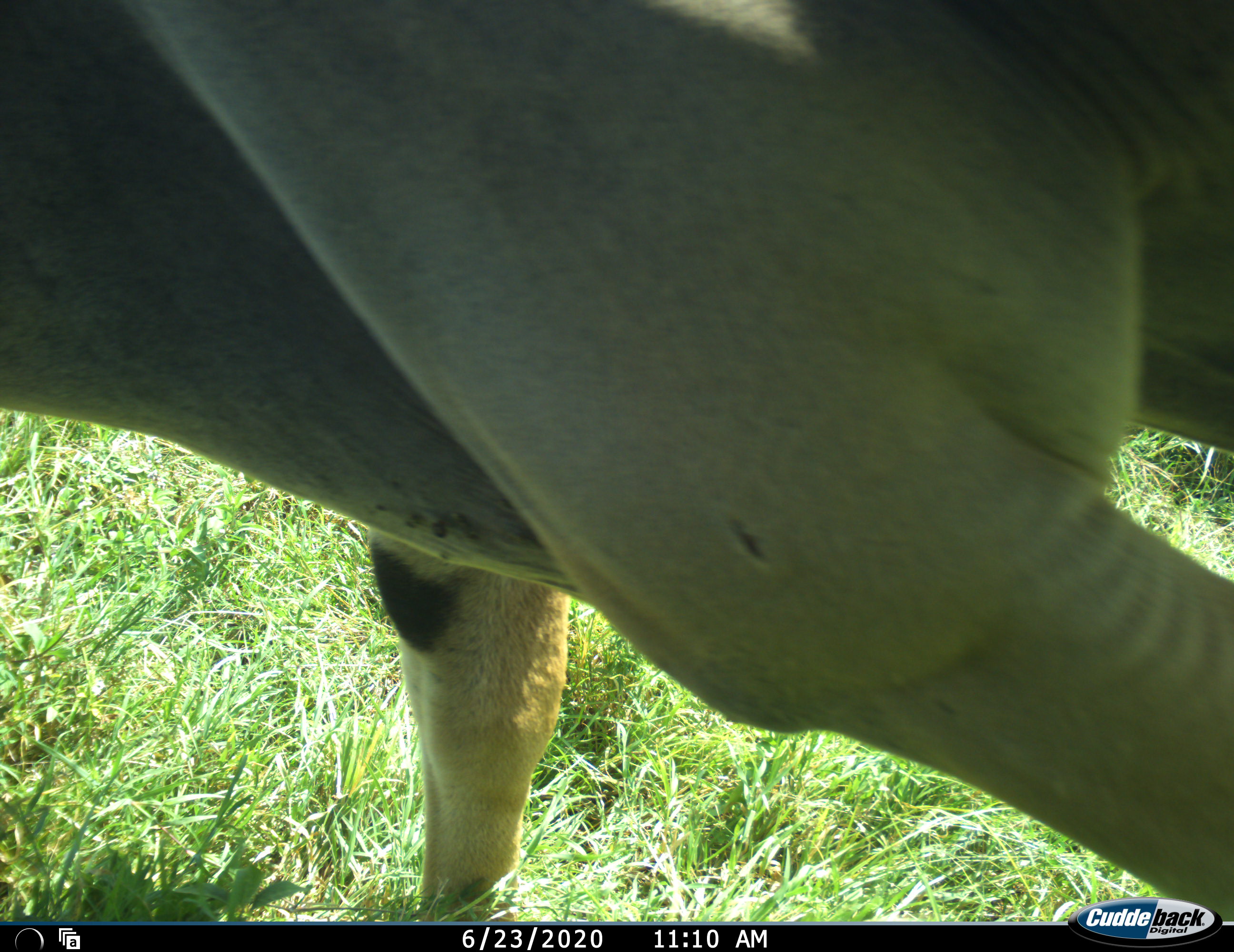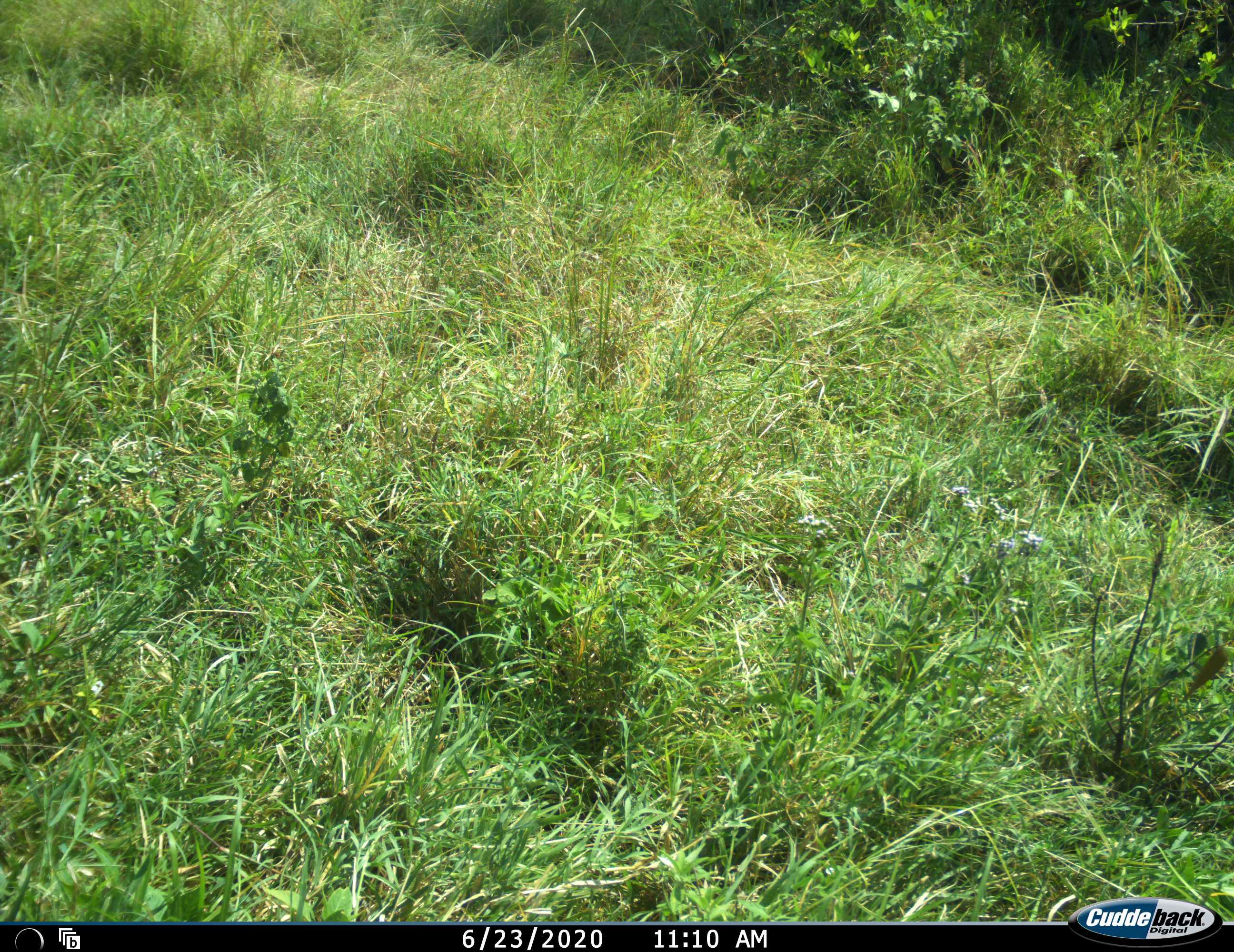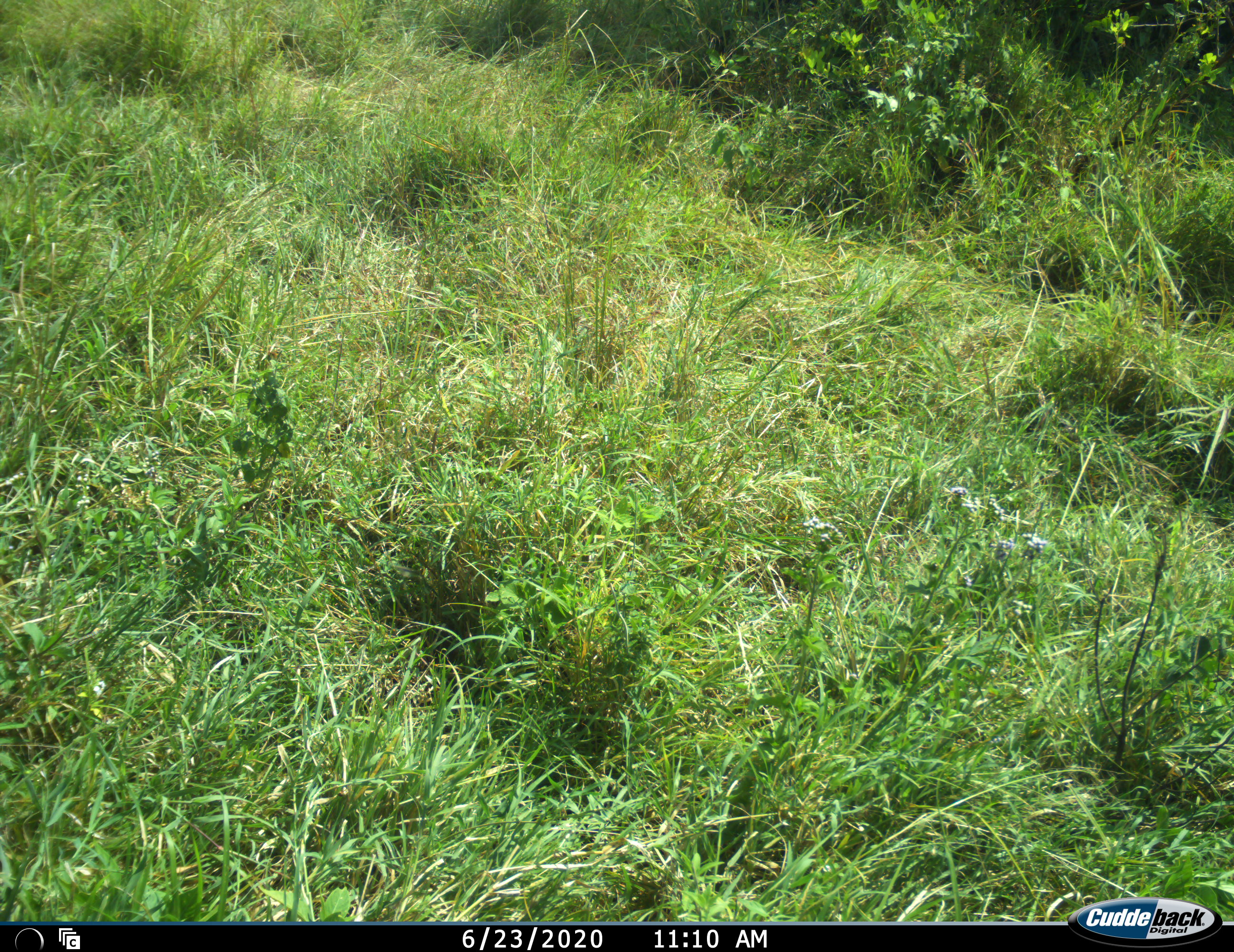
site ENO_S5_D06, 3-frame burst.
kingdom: Animalia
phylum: Chordata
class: Mammalia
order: Artiodactyla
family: Bovidae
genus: Tragelaphus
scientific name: Tragelaphus oryx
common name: eland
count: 1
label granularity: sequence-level